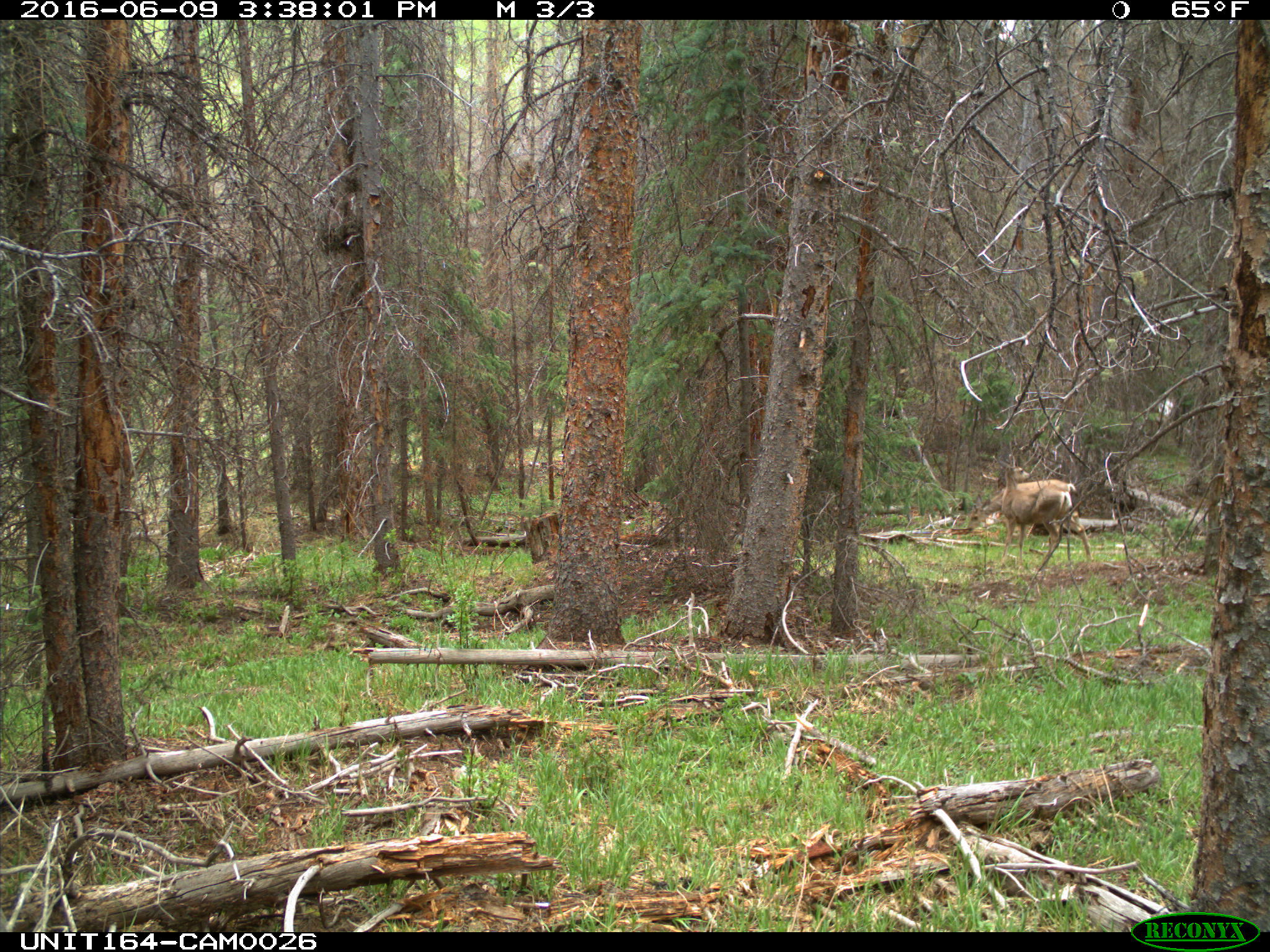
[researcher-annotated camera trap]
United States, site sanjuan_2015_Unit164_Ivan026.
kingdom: Animalia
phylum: Chordata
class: Mammalia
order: Artiodactyla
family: Cervidae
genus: Odocoileus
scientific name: Odocoileus hemionus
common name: mule deer